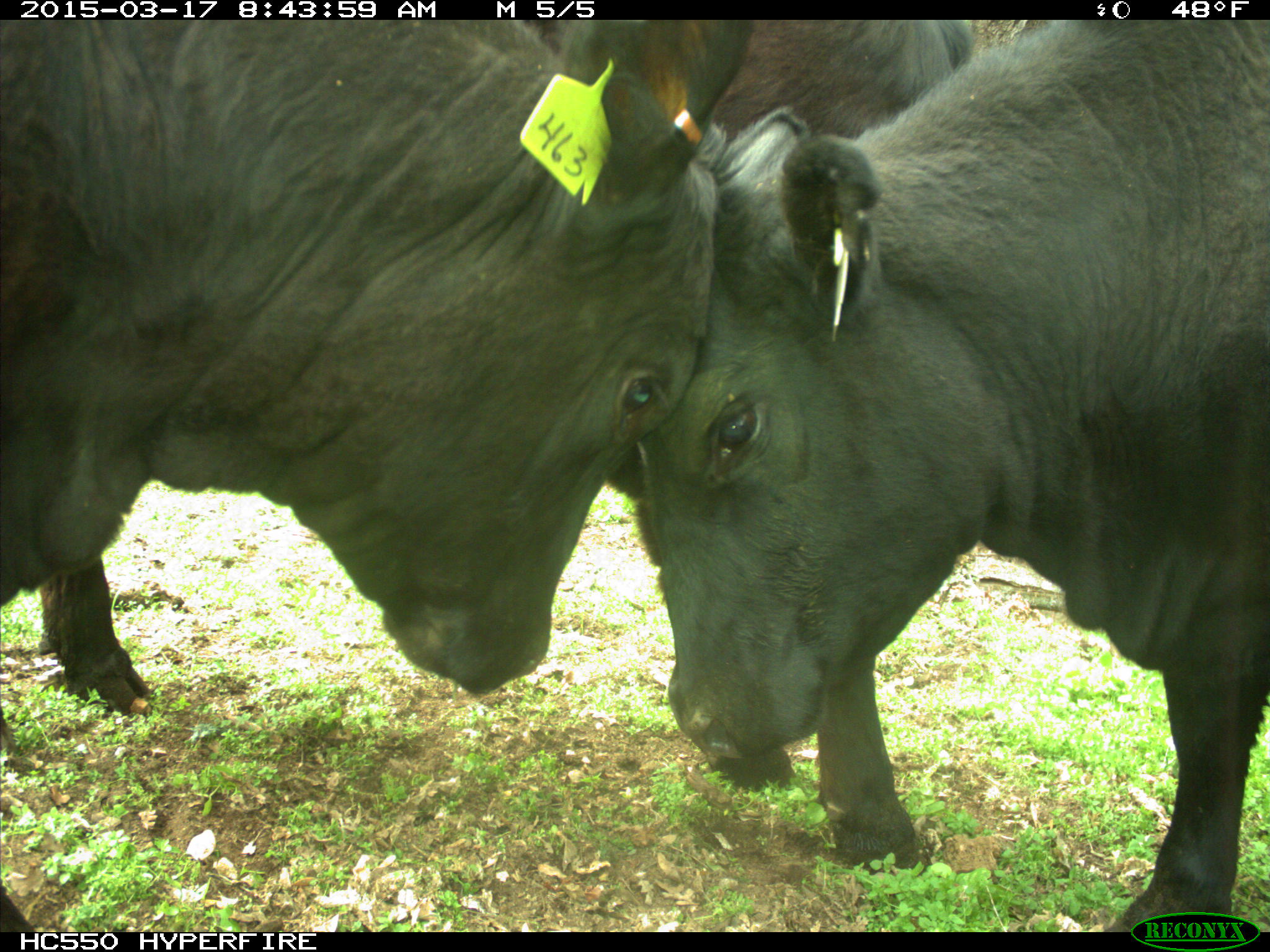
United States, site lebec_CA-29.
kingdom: Animalia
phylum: Chordata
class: Mammalia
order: Artiodactyla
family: Bovidae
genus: Bos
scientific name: Bos taurus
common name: domestic cow